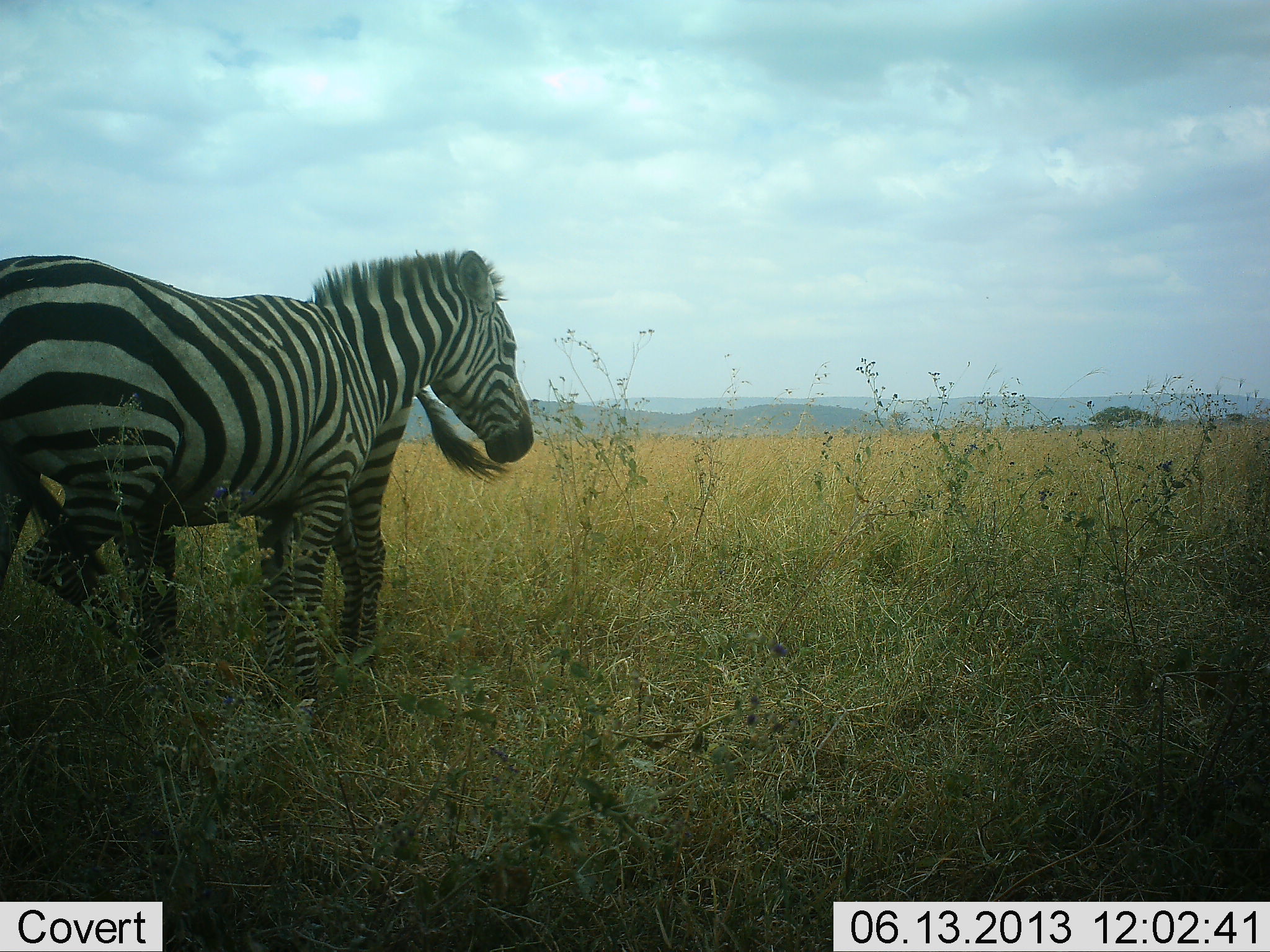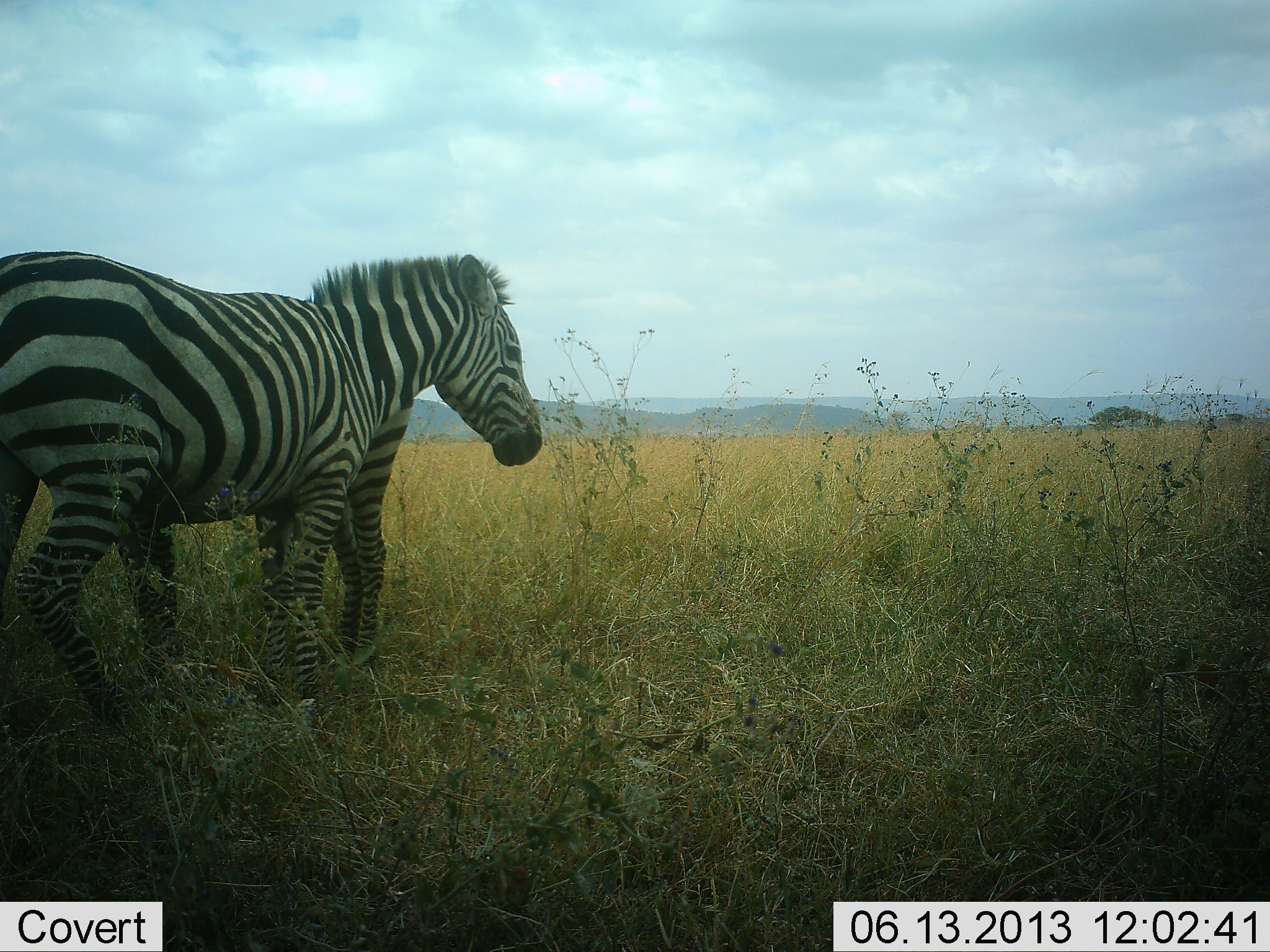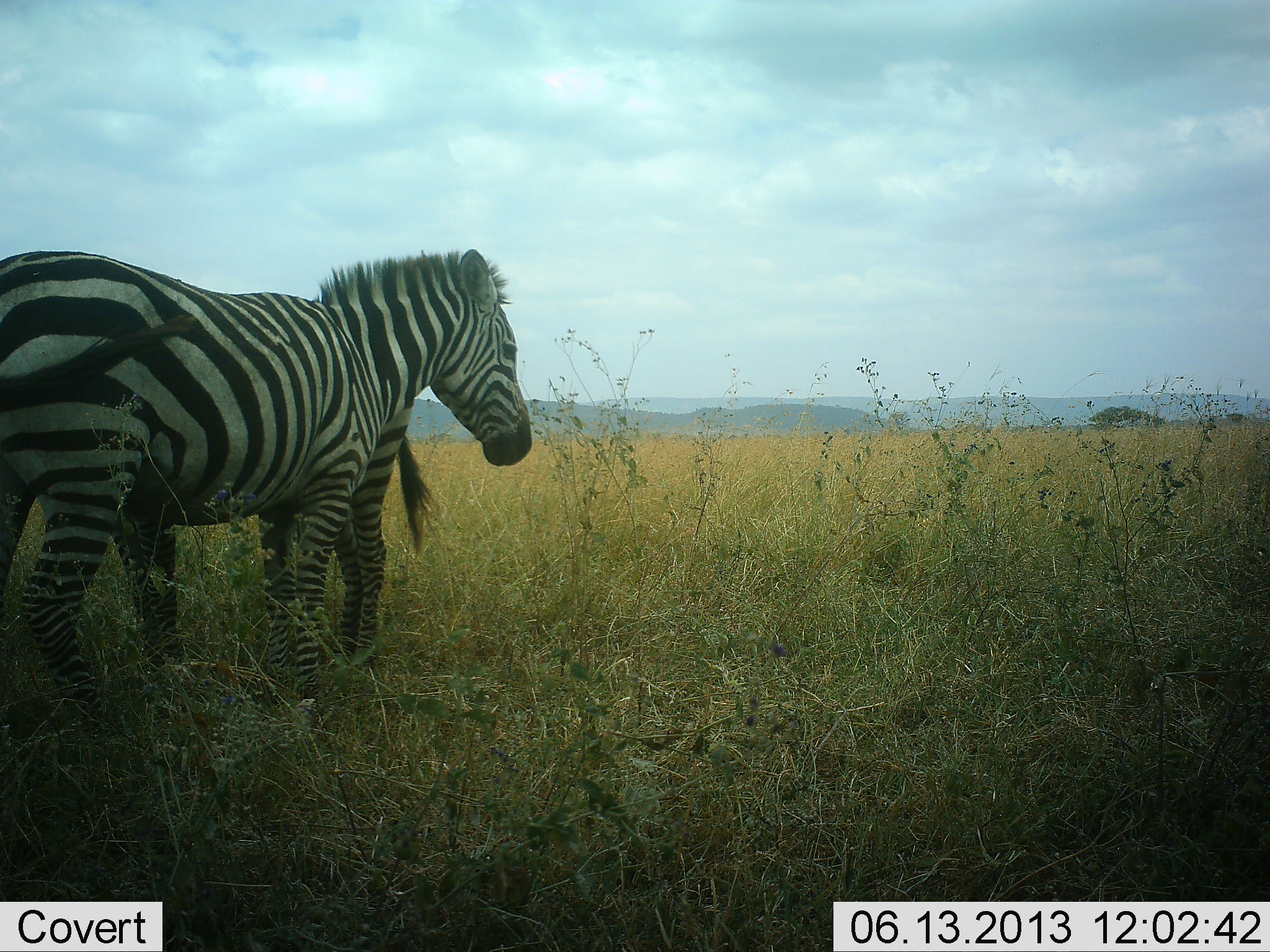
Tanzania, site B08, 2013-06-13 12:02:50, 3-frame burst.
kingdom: Animalia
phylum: Chordata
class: Mammalia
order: Perissodactyla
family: Equidae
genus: Equus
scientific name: Equus quagga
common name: plains zebra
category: zebra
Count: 2.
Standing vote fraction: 100%.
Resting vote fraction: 0%.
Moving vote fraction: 0%.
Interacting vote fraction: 10%.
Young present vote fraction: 0%.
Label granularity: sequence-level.